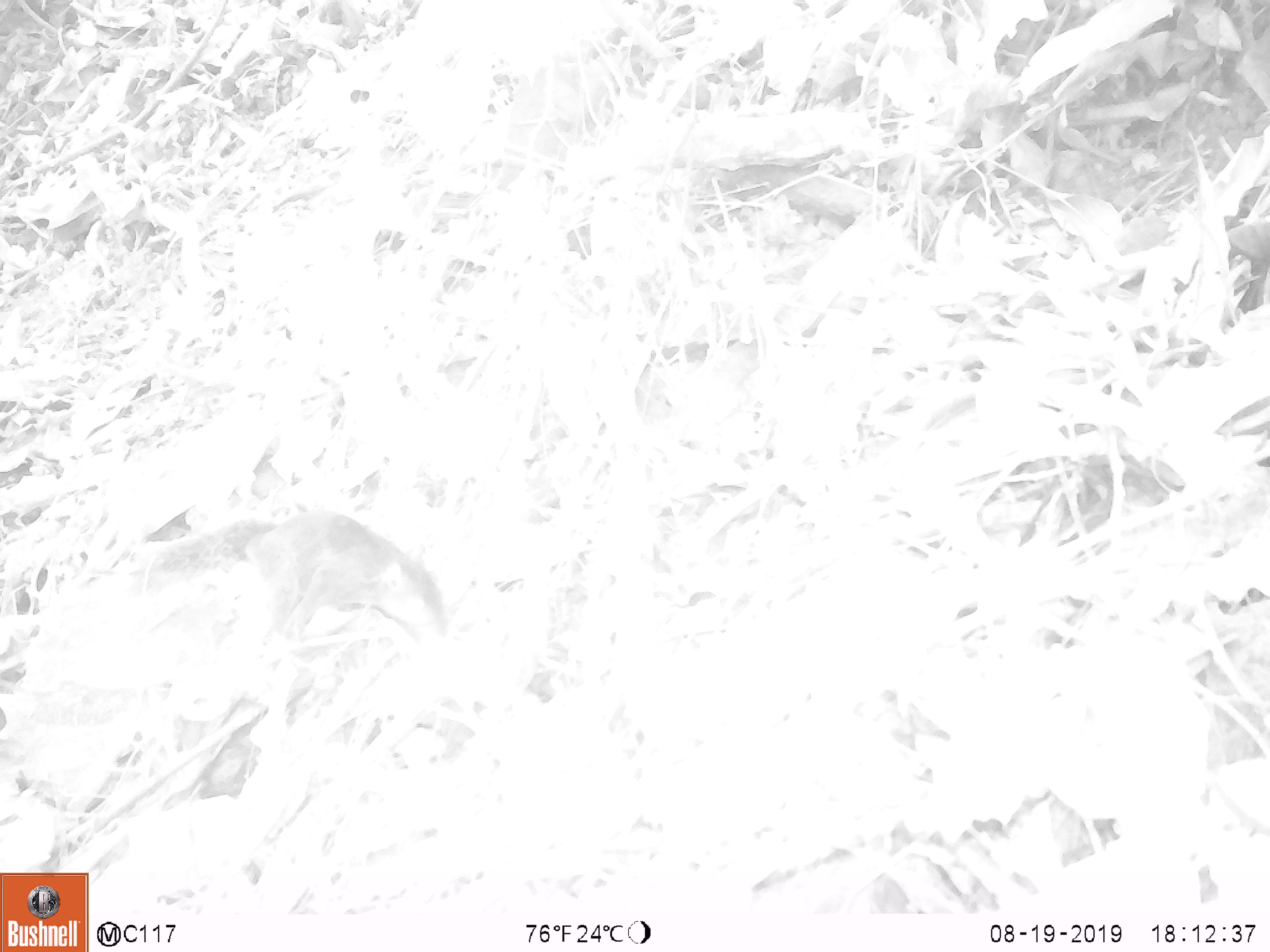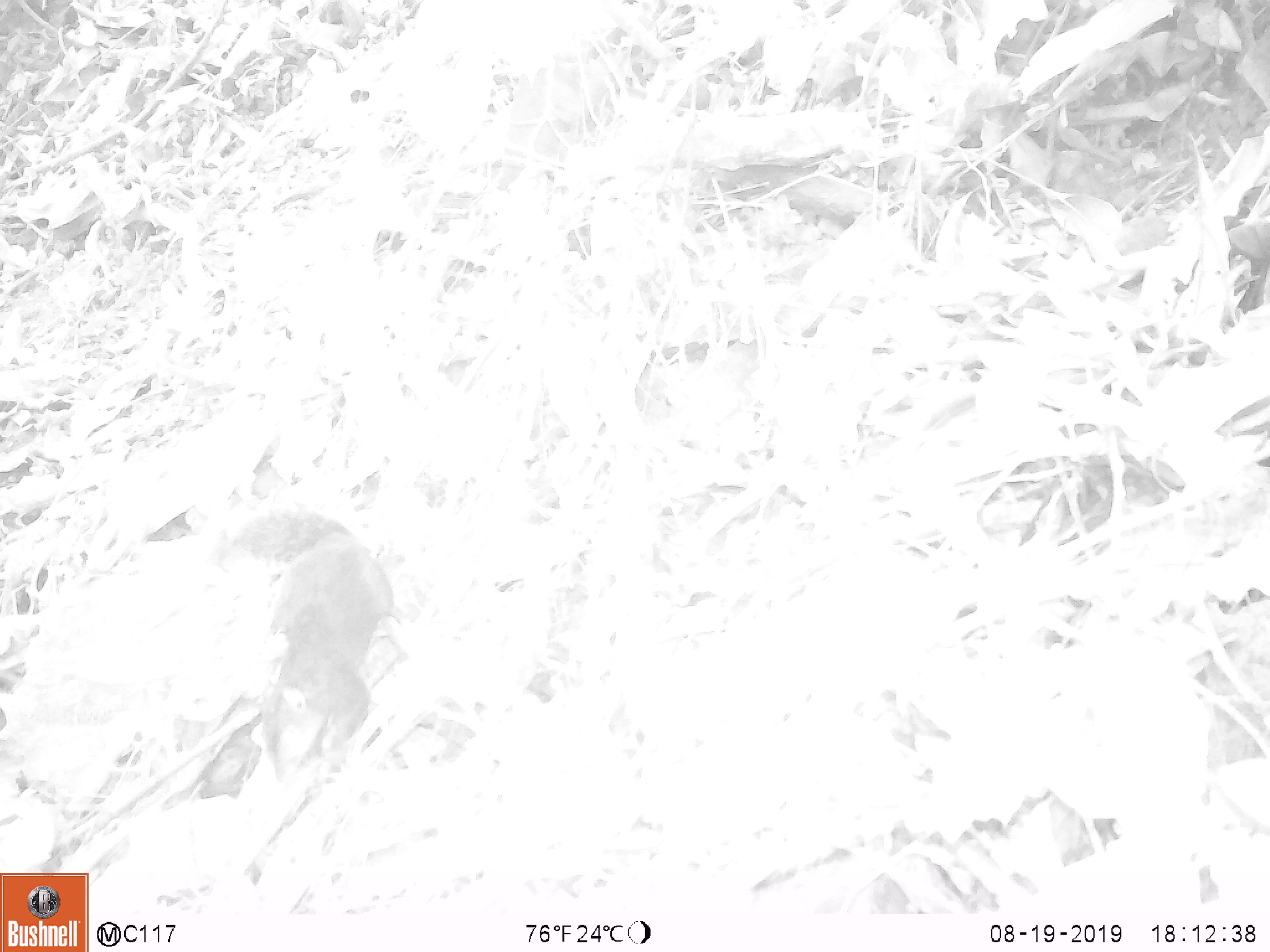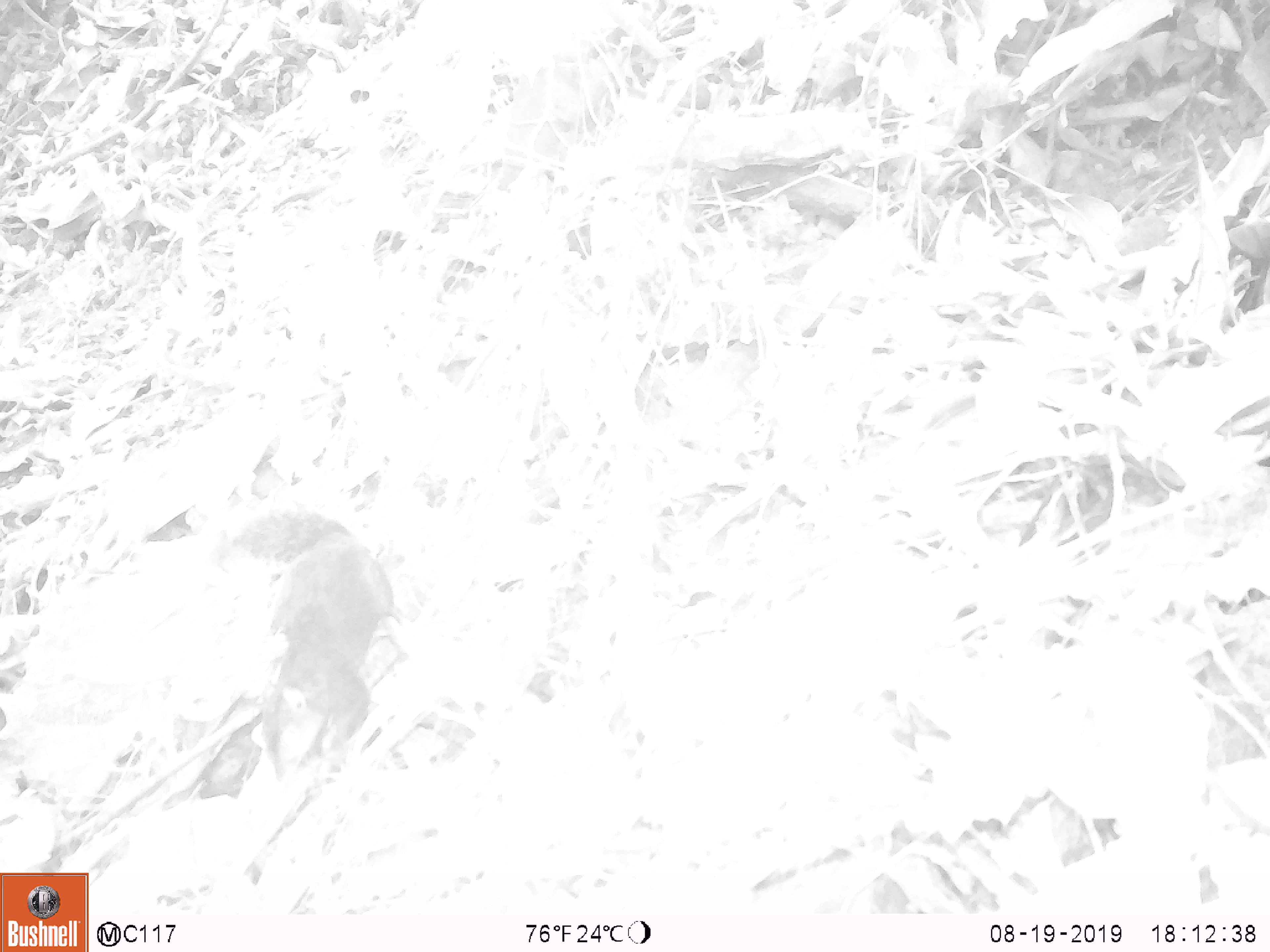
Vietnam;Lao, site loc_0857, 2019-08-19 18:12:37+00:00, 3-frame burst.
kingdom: Animalia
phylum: Chordata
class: Mammalia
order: Rodentia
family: Sciuridae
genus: Dremomys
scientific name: Dremomys rufigenis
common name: red-cheeked squirrel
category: red cheeked squirrel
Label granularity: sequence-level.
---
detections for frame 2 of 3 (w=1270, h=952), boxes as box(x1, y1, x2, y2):
red cheeked squirrel: box(233, 508, 409, 783)